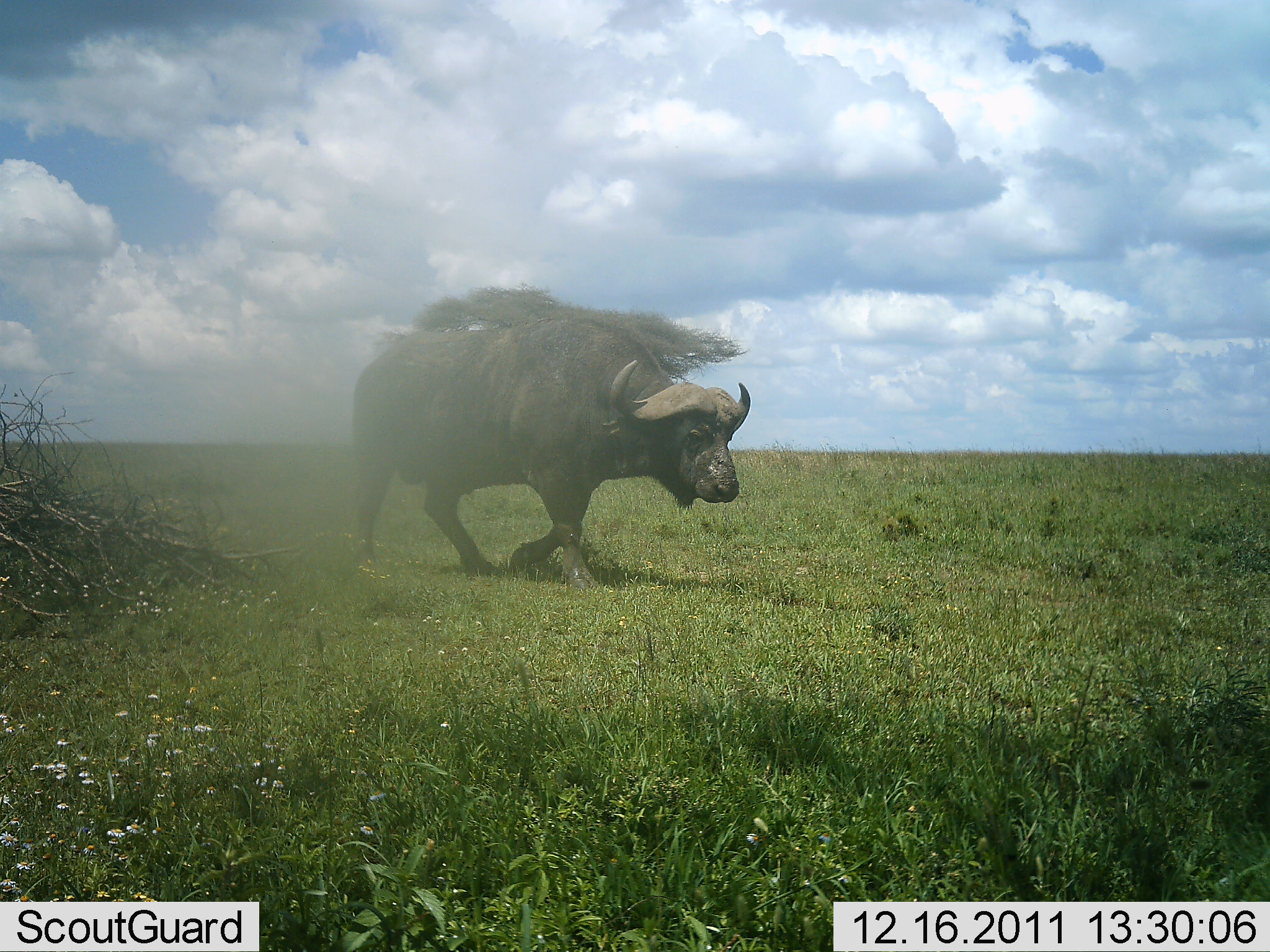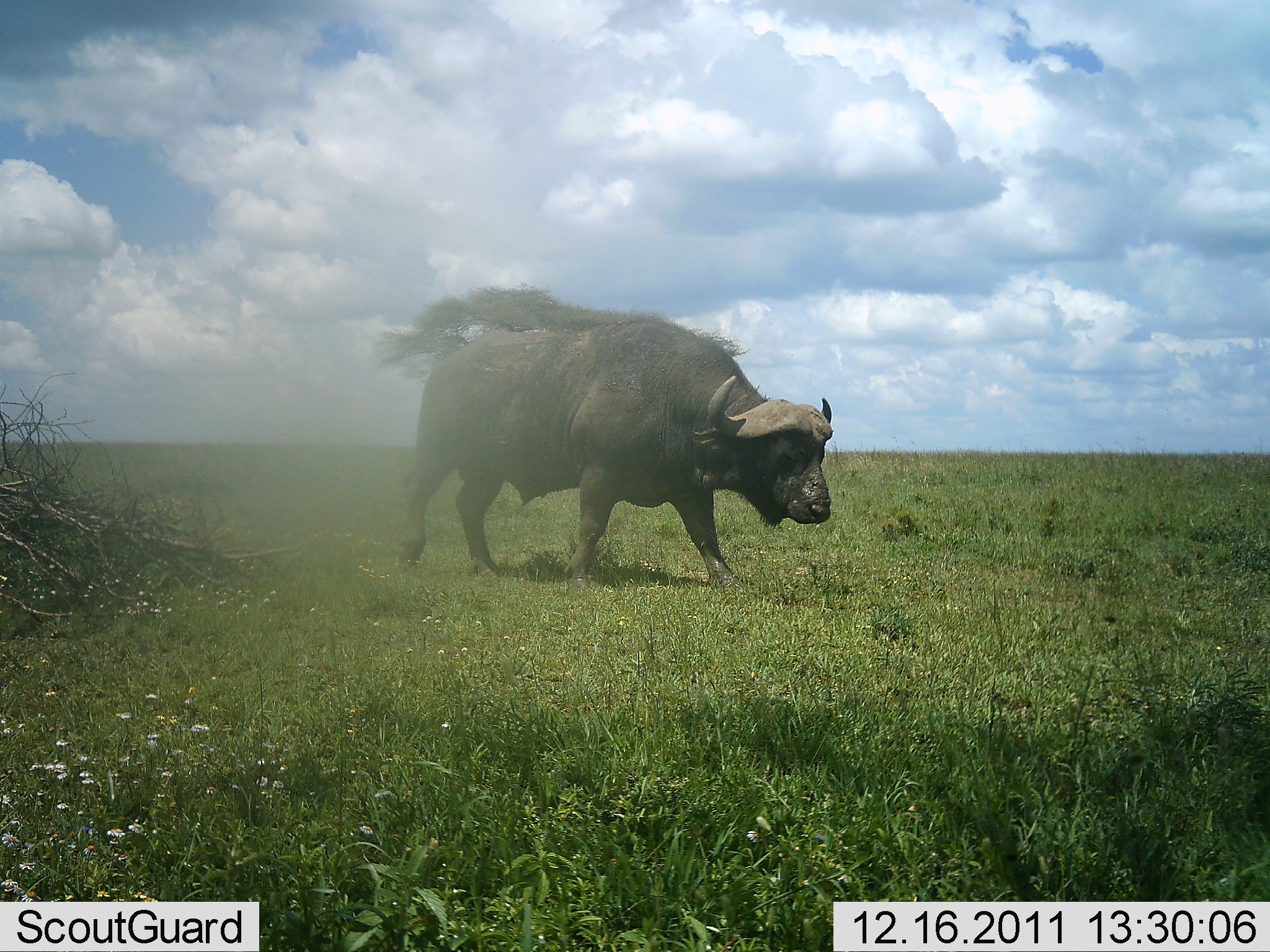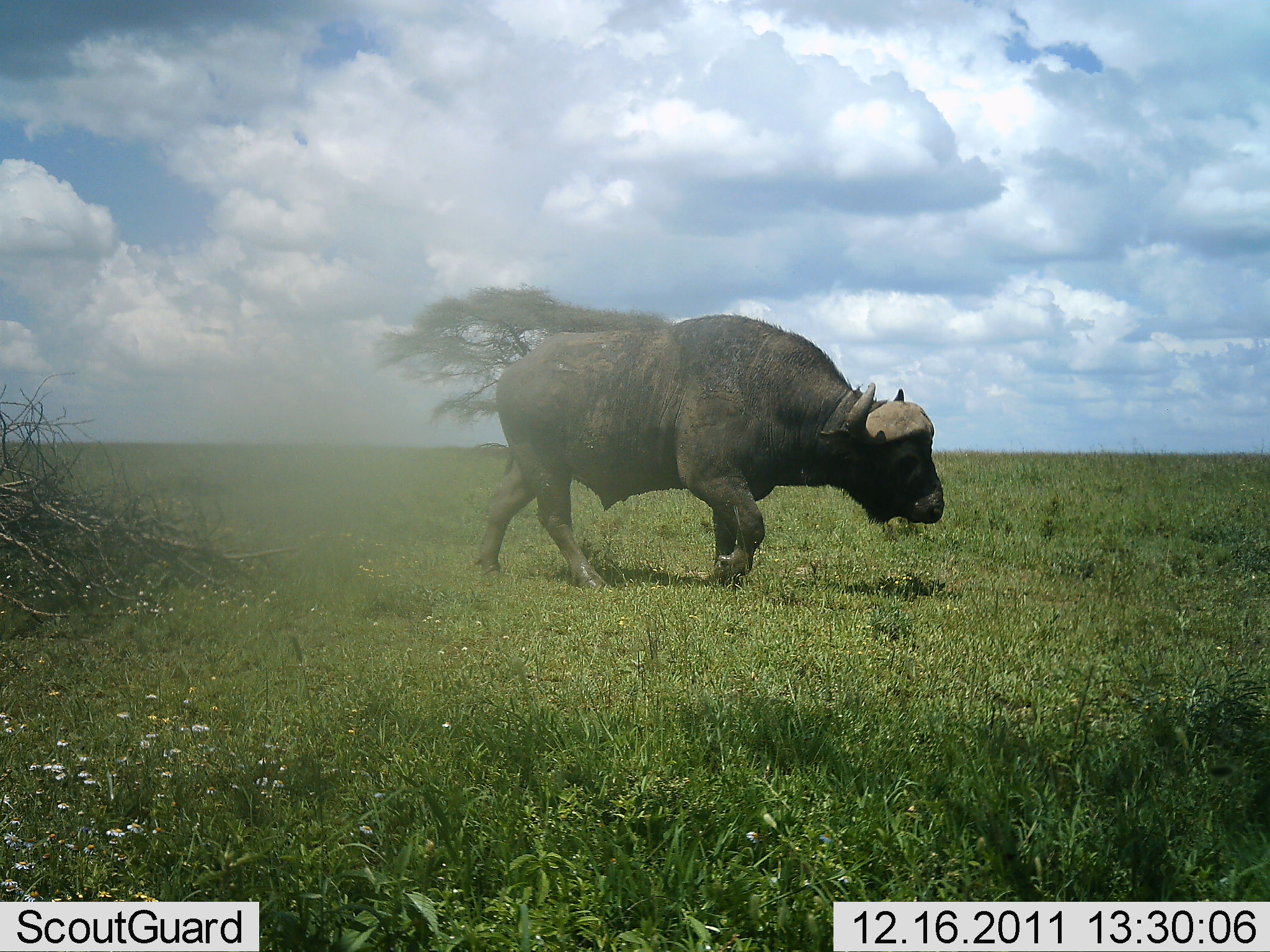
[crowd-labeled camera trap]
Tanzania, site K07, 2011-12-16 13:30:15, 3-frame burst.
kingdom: Animalia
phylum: Chordata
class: Mammalia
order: Artiodactyla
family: Bovidae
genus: Syncerus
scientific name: Syncerus caffer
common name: cape buffalo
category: buffalo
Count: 1.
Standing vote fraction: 8%.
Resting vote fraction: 0%.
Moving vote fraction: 100%.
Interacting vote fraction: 0%.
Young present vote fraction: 0%.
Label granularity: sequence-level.